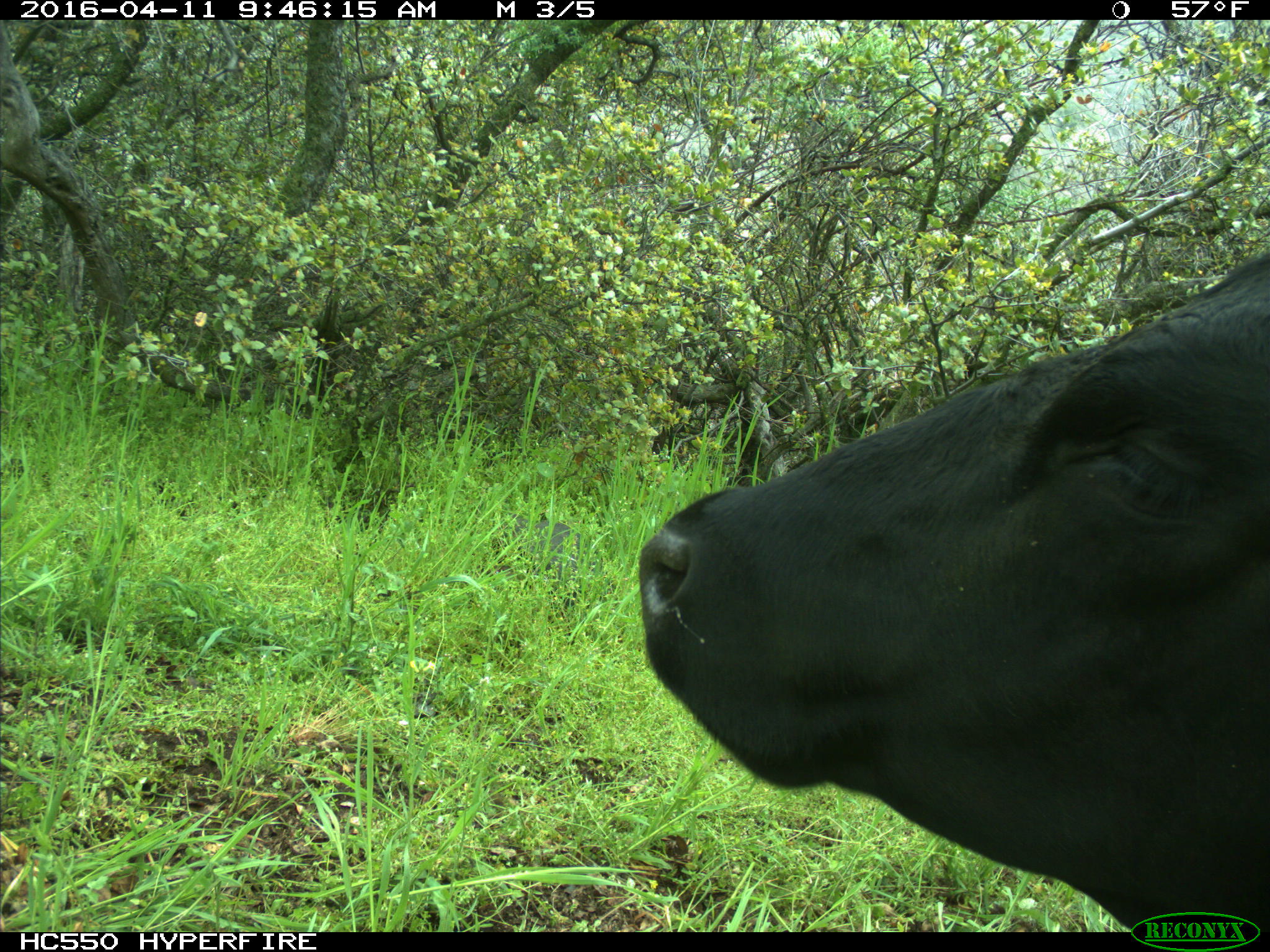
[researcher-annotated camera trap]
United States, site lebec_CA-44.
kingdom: Animalia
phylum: Chordata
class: Mammalia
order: Artiodactyla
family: Bovidae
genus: Bos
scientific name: Bos taurus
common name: domestic cow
Bos taurus (domestic cow).